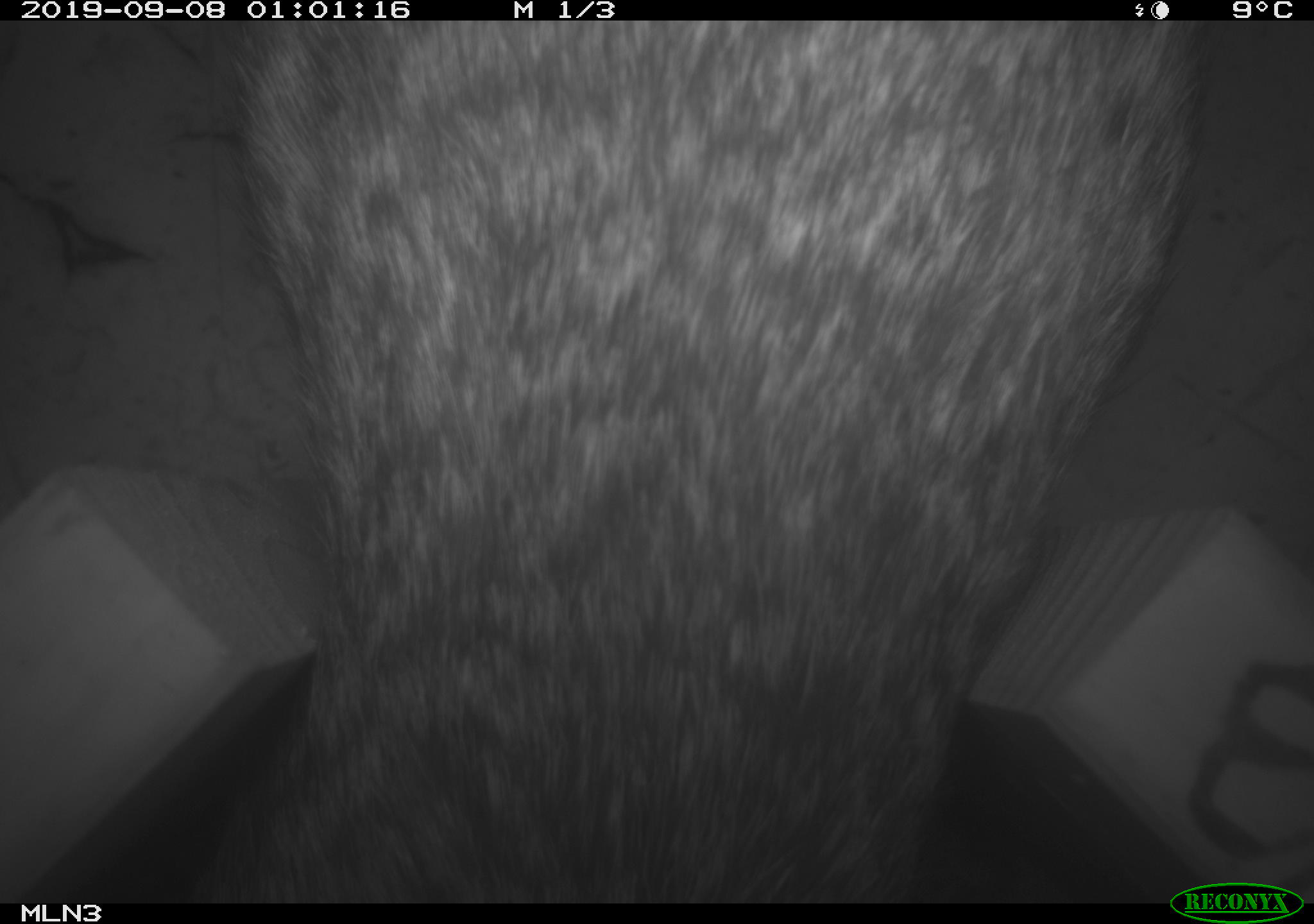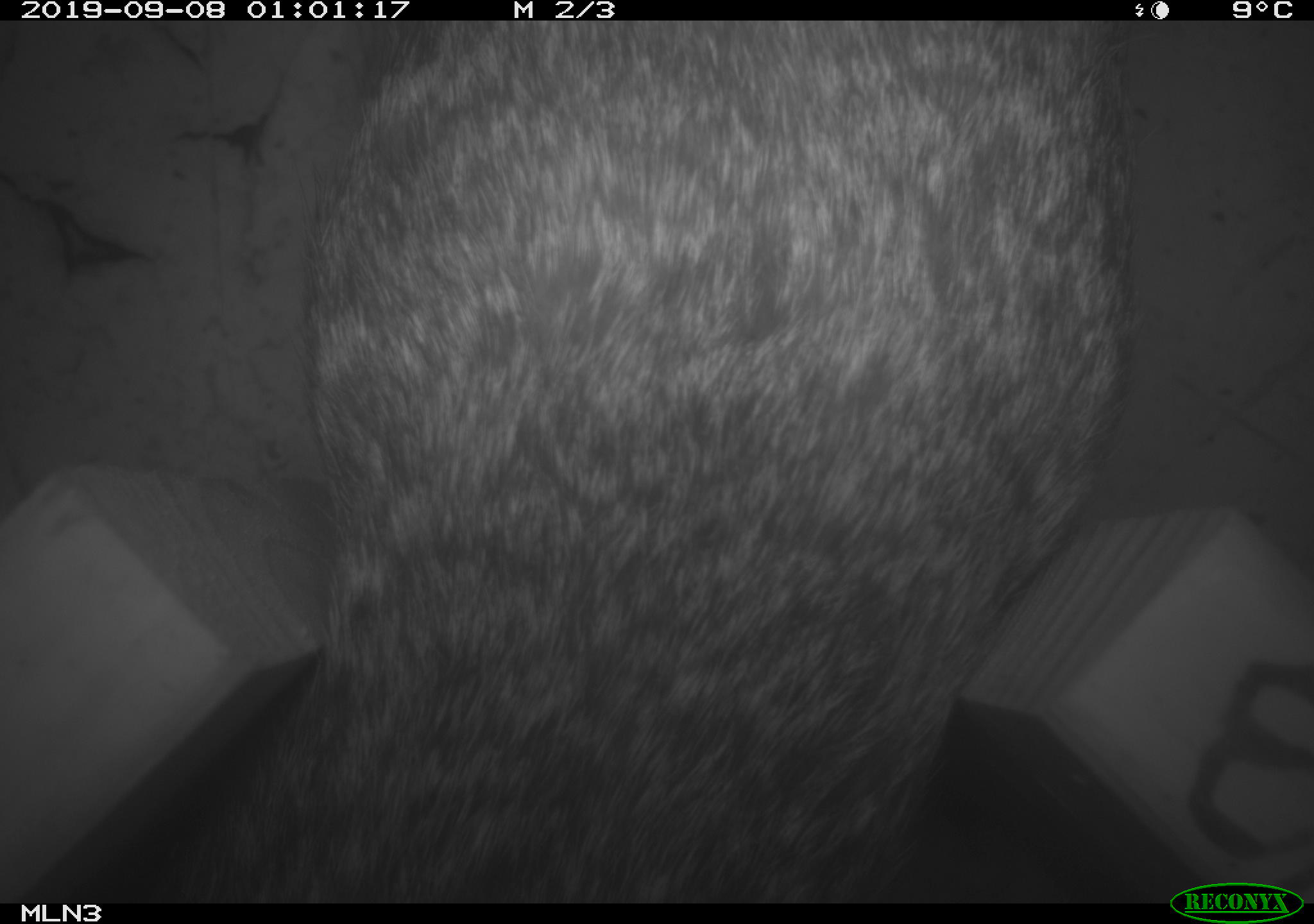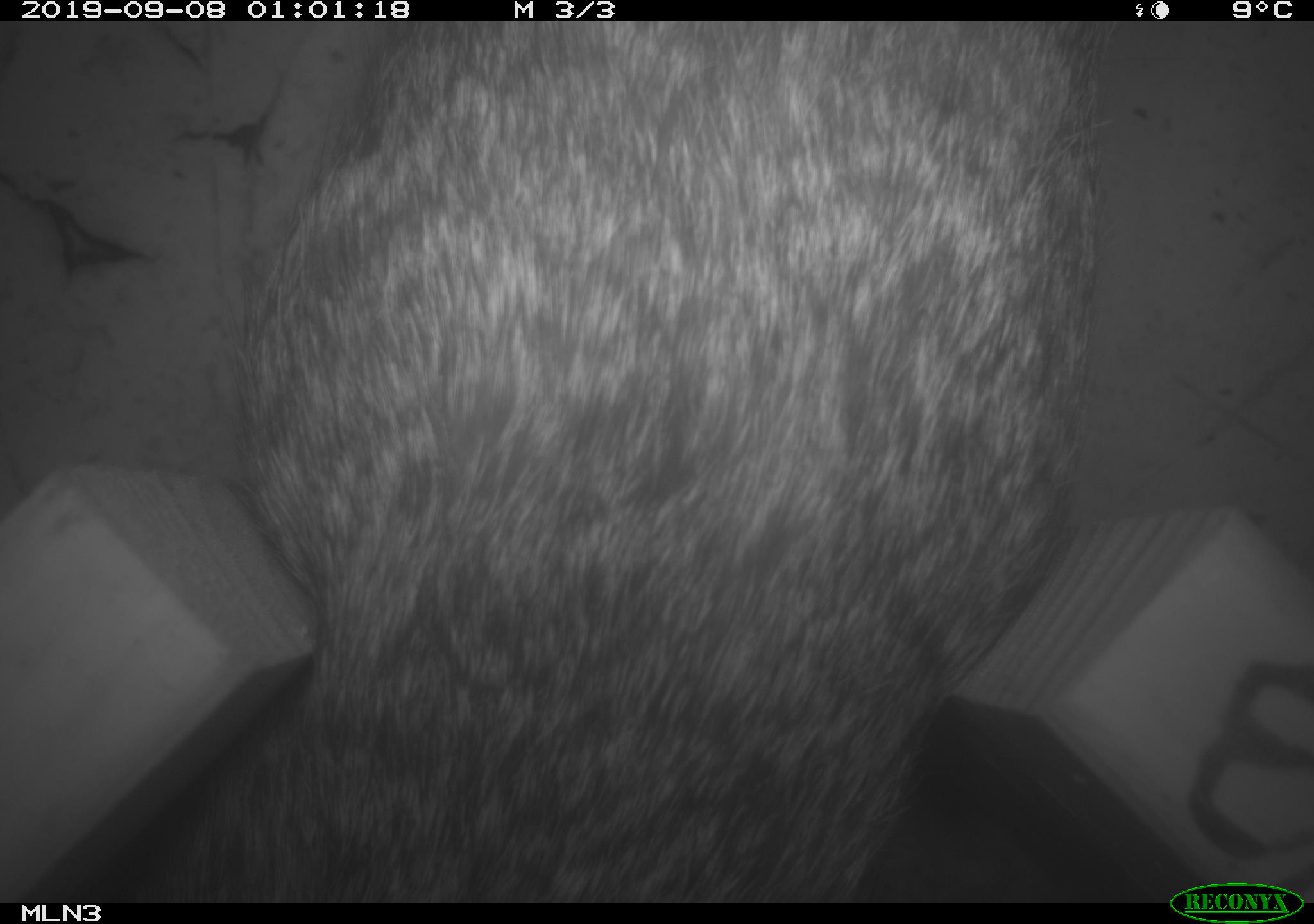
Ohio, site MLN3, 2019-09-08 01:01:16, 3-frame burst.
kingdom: Animalia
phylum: Chordata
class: Mammalia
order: Lagomorpha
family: Leporidae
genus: Sylvilagus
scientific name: Sylvilagus floridanus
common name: eastern cottontail